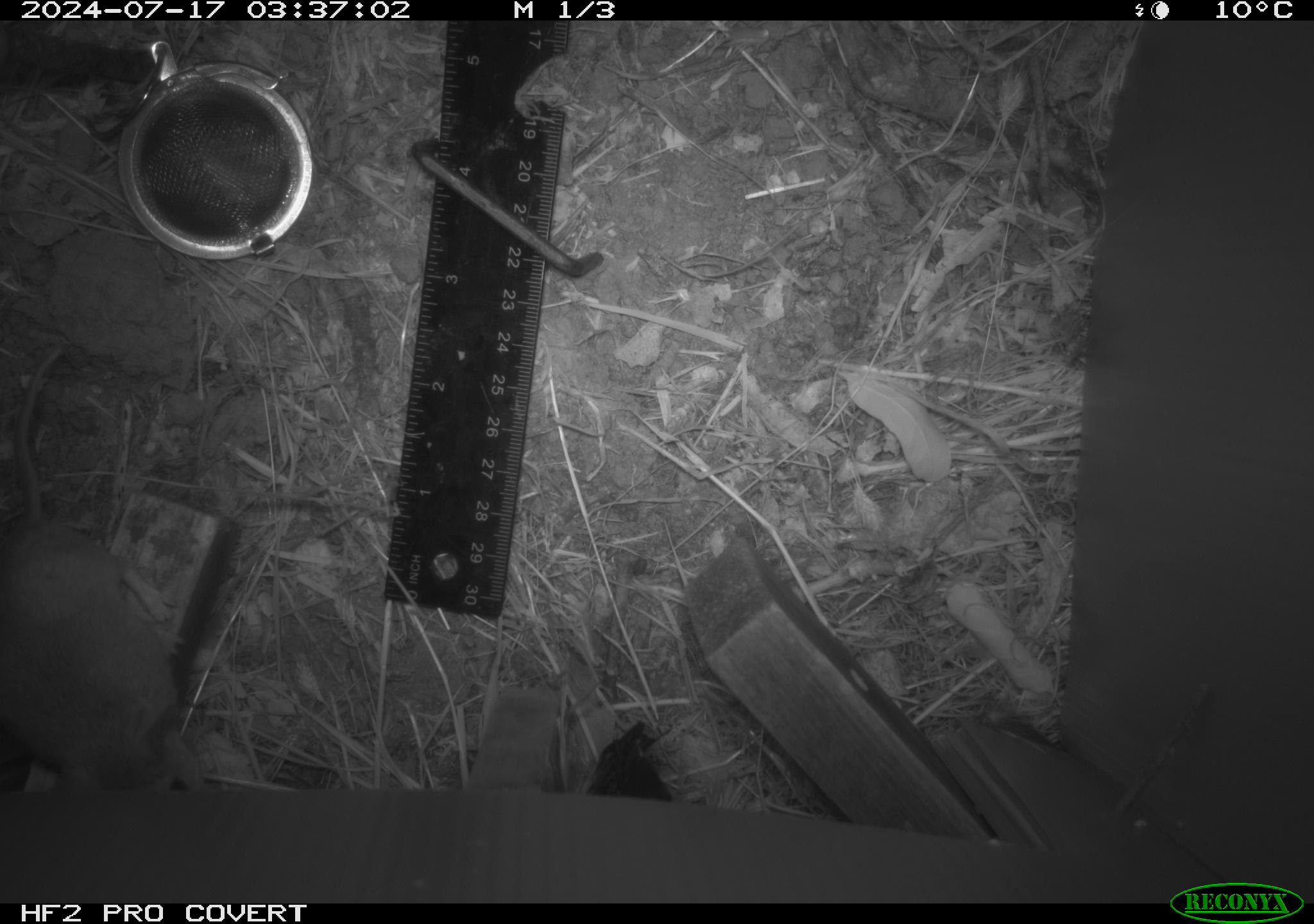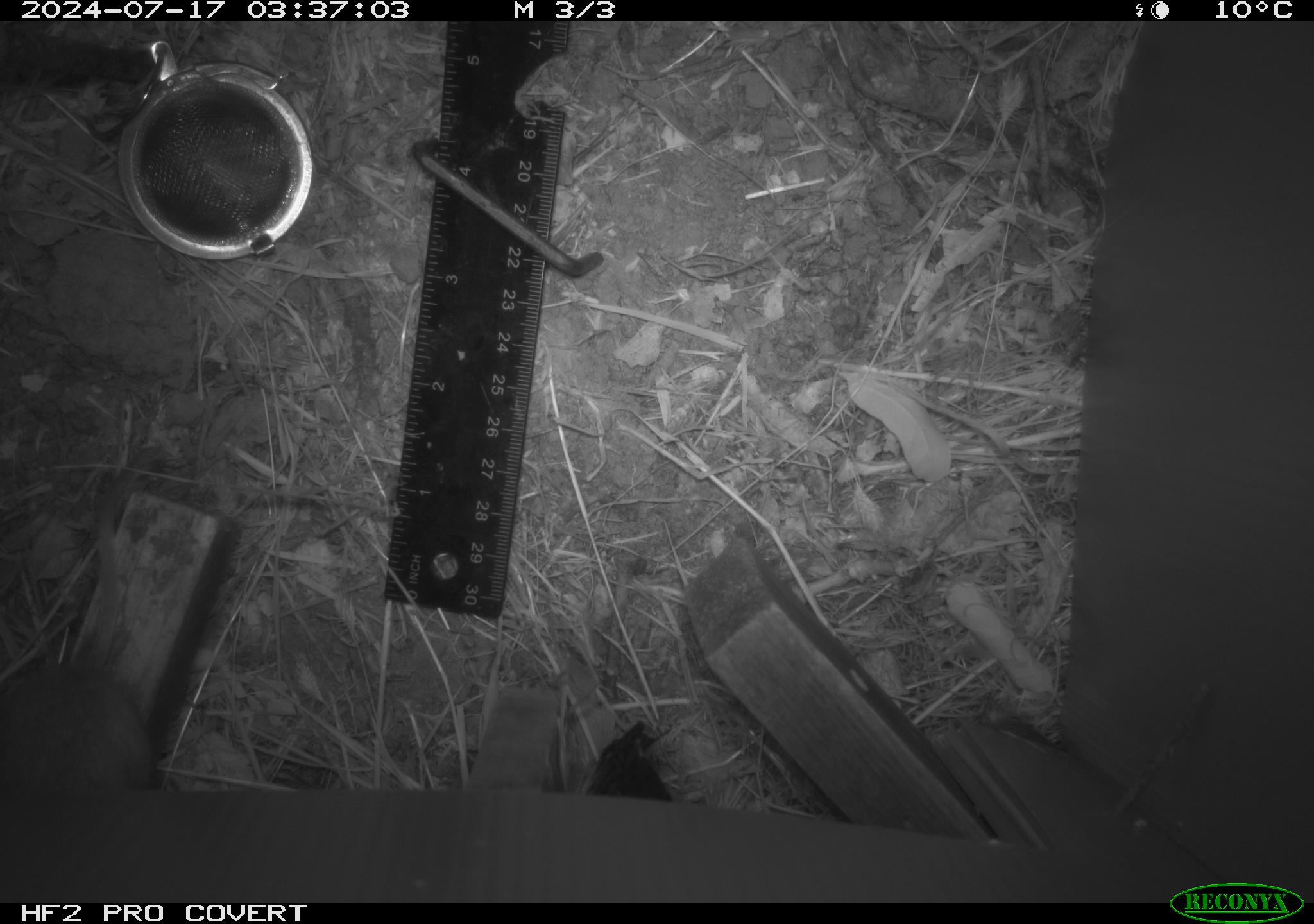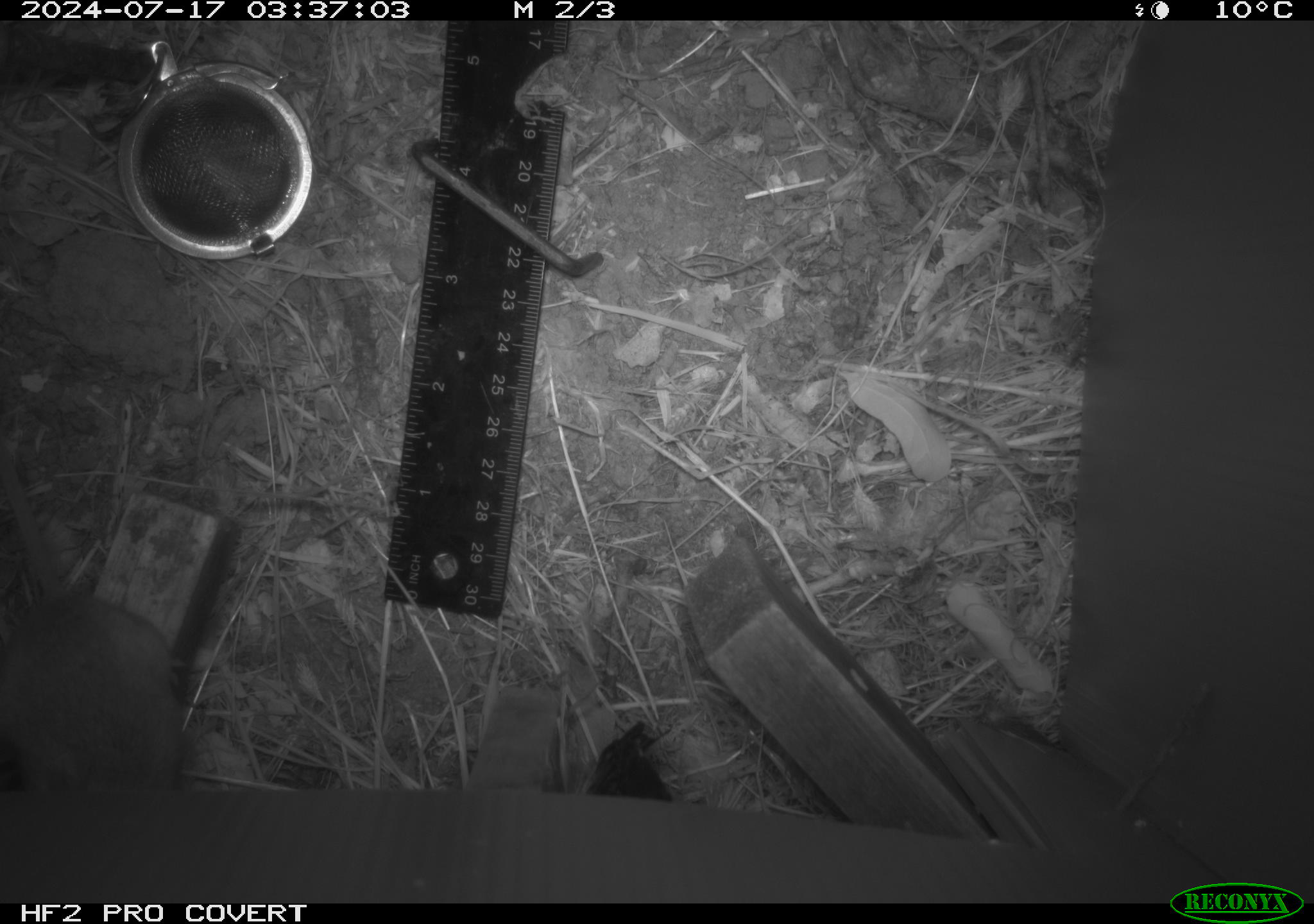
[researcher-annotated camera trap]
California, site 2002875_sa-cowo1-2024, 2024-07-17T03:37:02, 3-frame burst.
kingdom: Animalia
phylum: Chordata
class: Mammalia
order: Rodentia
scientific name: Rodentia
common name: rodent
Rodent (Rodentia).